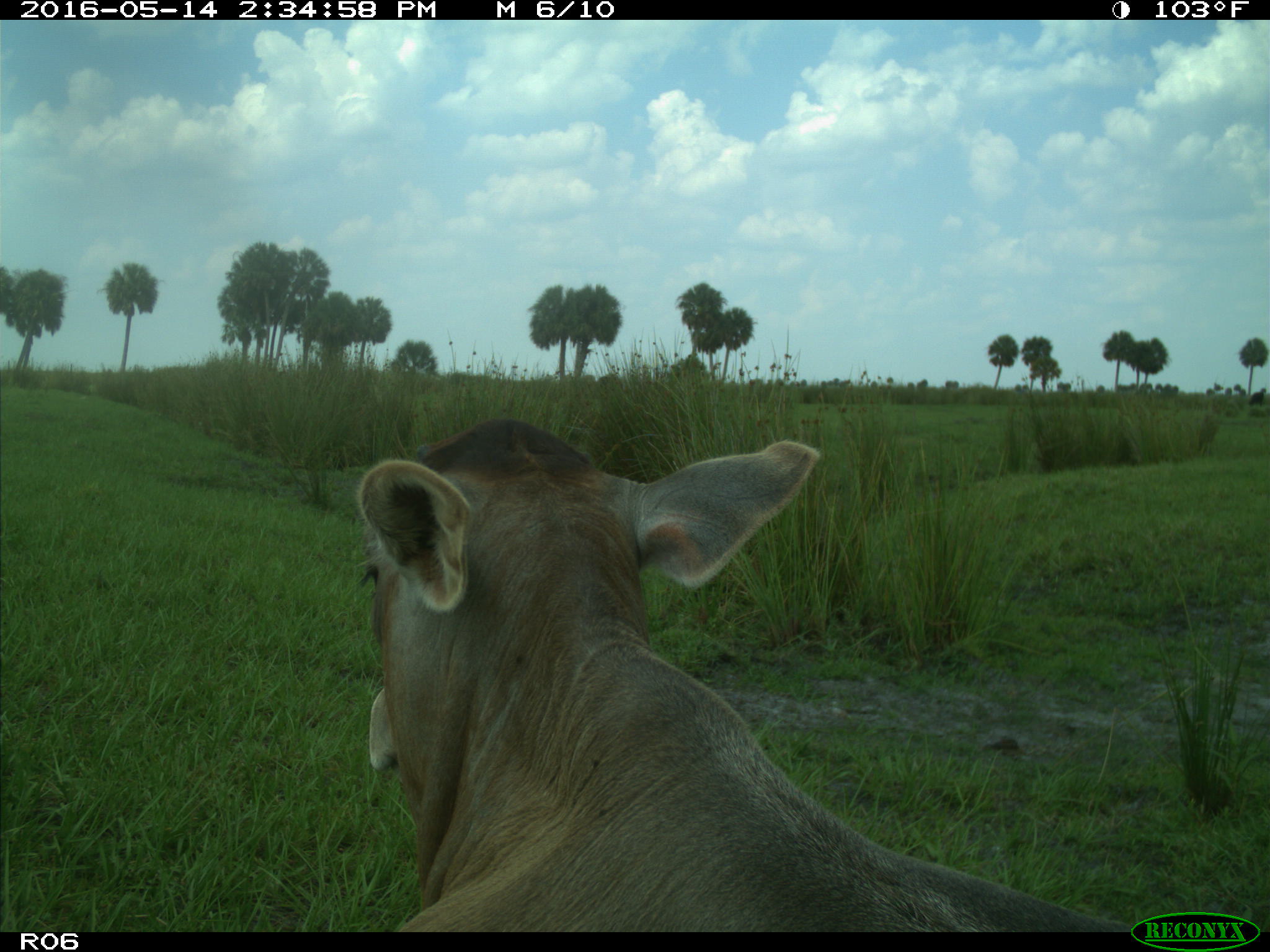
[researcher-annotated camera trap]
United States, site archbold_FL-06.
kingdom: Animalia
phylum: Chordata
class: Mammalia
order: Artiodactyla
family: Bovidae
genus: Bos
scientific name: Bos taurus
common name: domestic cow